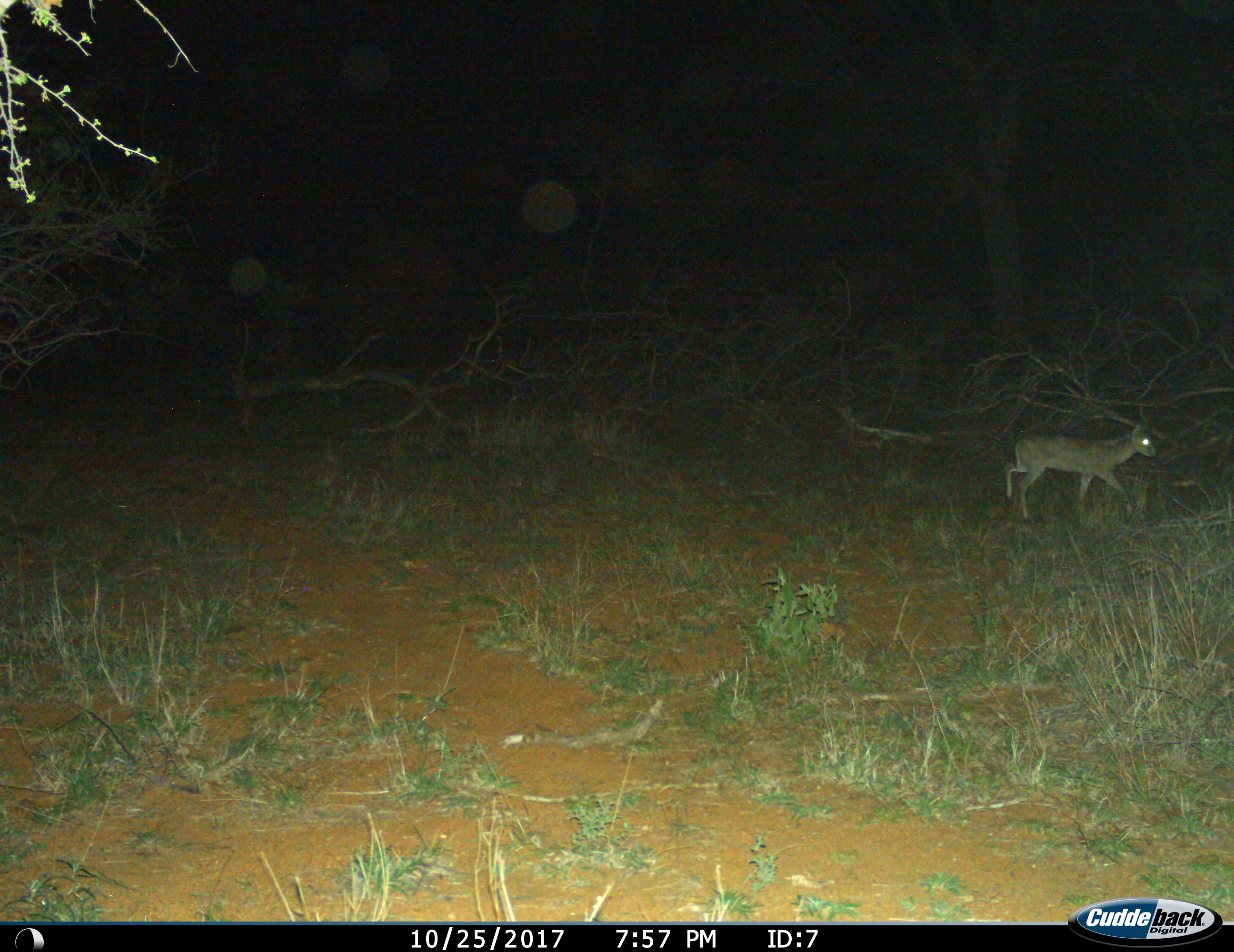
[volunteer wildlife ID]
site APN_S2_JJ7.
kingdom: Animalia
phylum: Chordata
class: Mammalia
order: Artiodactyla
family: Bovidae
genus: Sylvicapra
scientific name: Sylvicapra grimmia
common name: common duiker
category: duikercommongrey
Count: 1.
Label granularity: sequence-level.